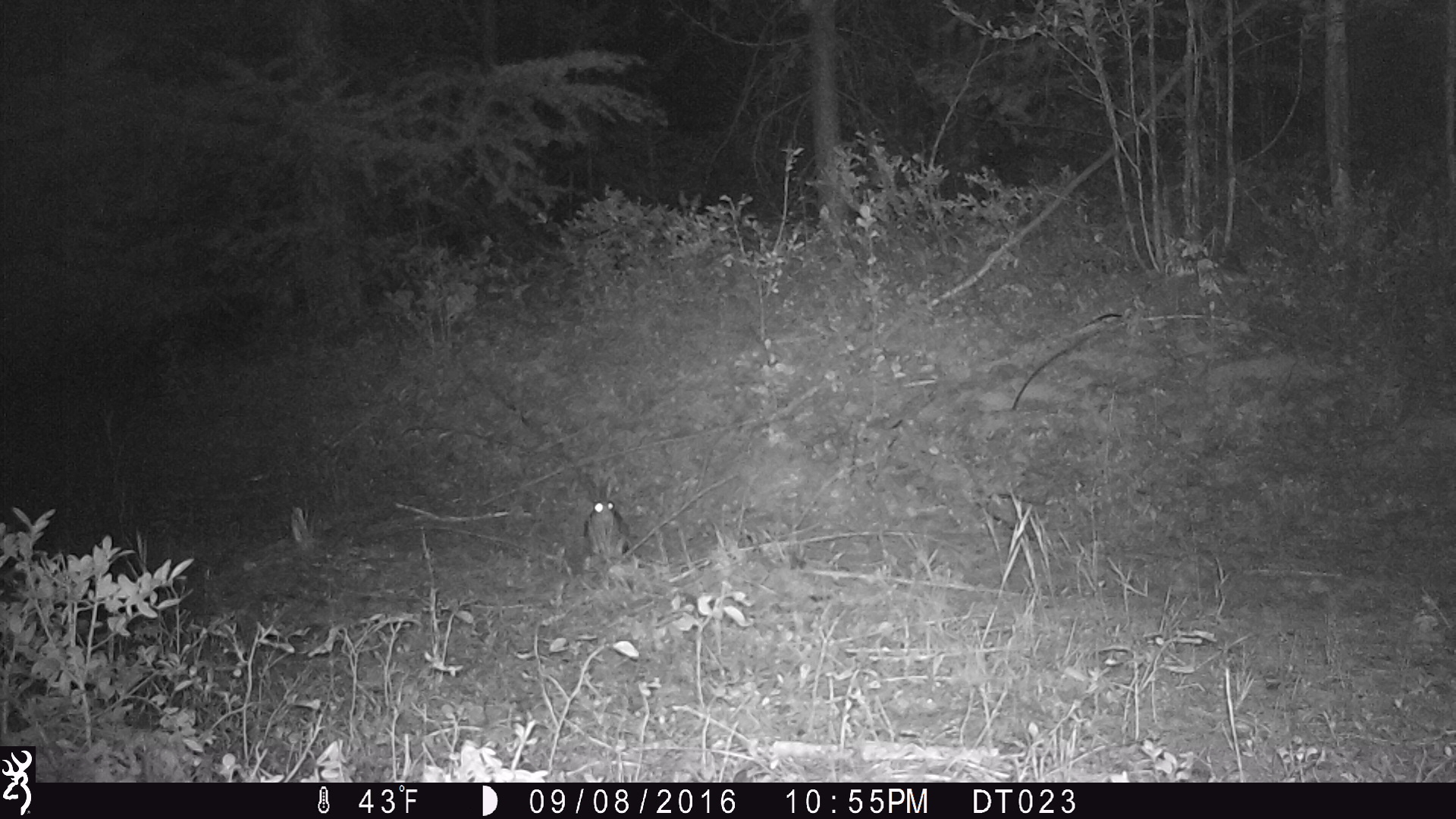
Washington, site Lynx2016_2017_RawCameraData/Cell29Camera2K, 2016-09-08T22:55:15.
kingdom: Animalia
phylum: Chordata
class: Mammalia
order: Lagomorpha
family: Leporidae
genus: Lepus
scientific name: Lepus americanus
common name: snowshoe hare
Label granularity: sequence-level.